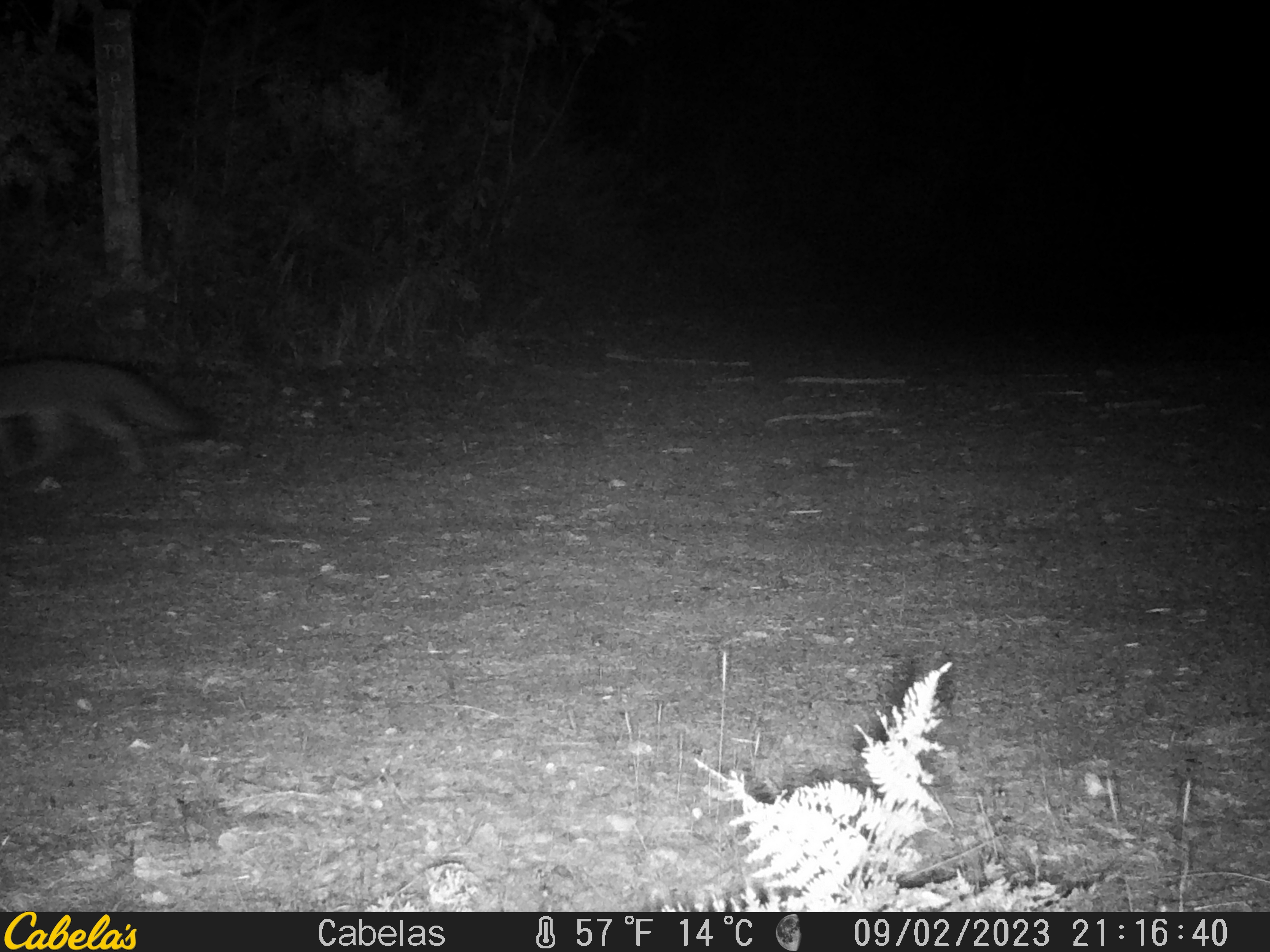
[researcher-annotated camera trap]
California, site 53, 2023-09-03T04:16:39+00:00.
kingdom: Animalia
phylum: Chordata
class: Mammalia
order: Carnivora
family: Canidae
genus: Urocyon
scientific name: Urocyon cinereoargenteus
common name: gray fox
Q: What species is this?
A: Gray fox (Urocyon cinereoargenteus).